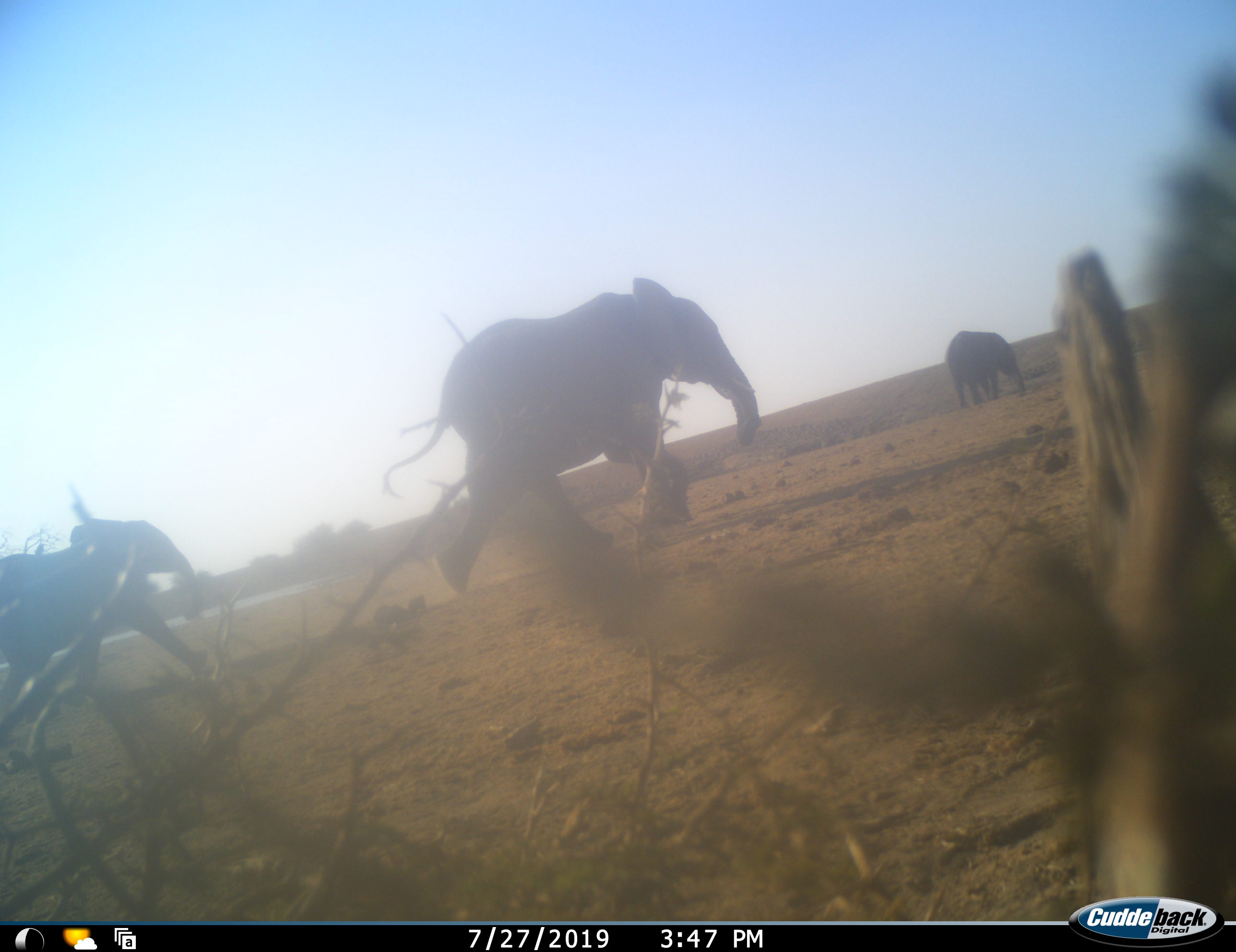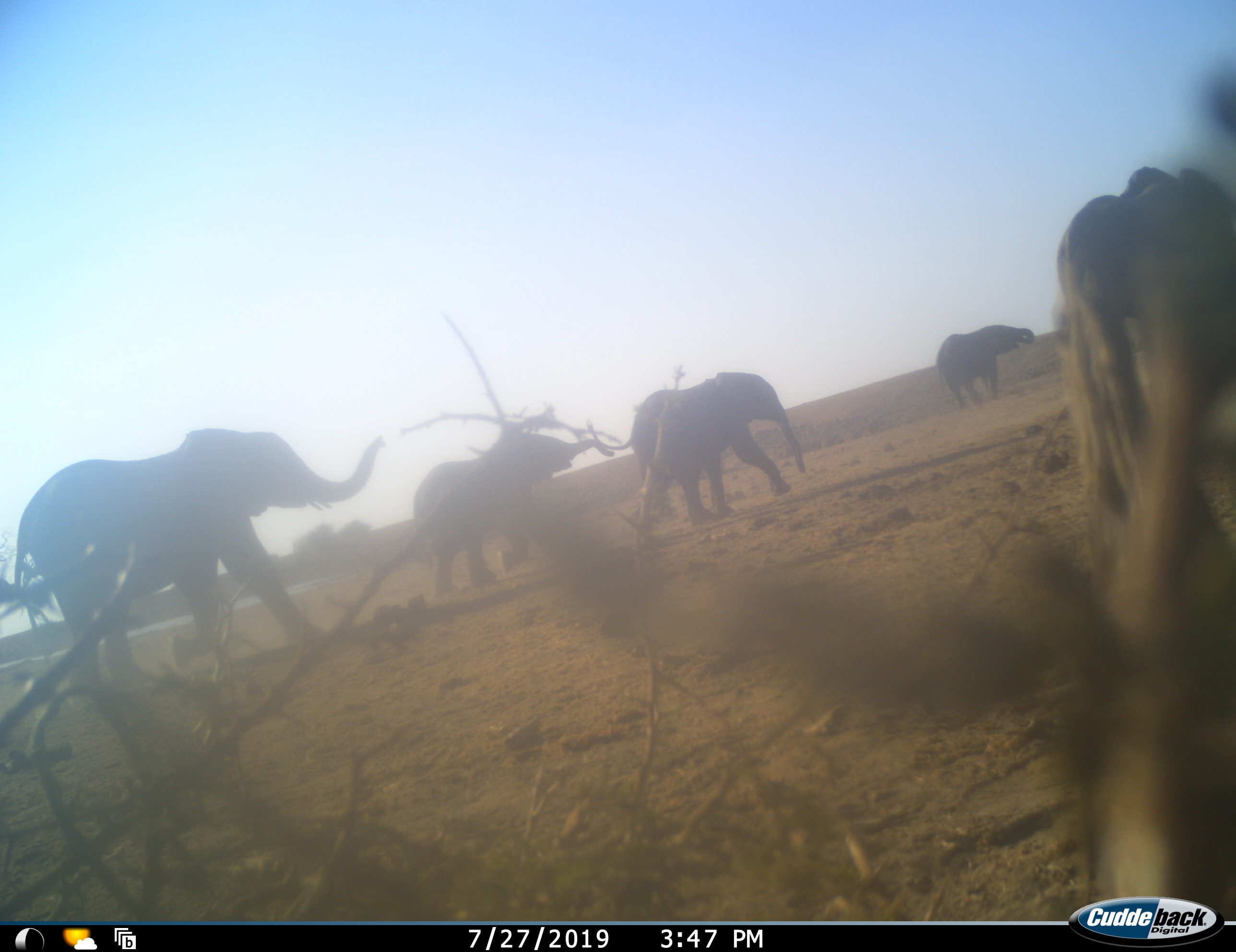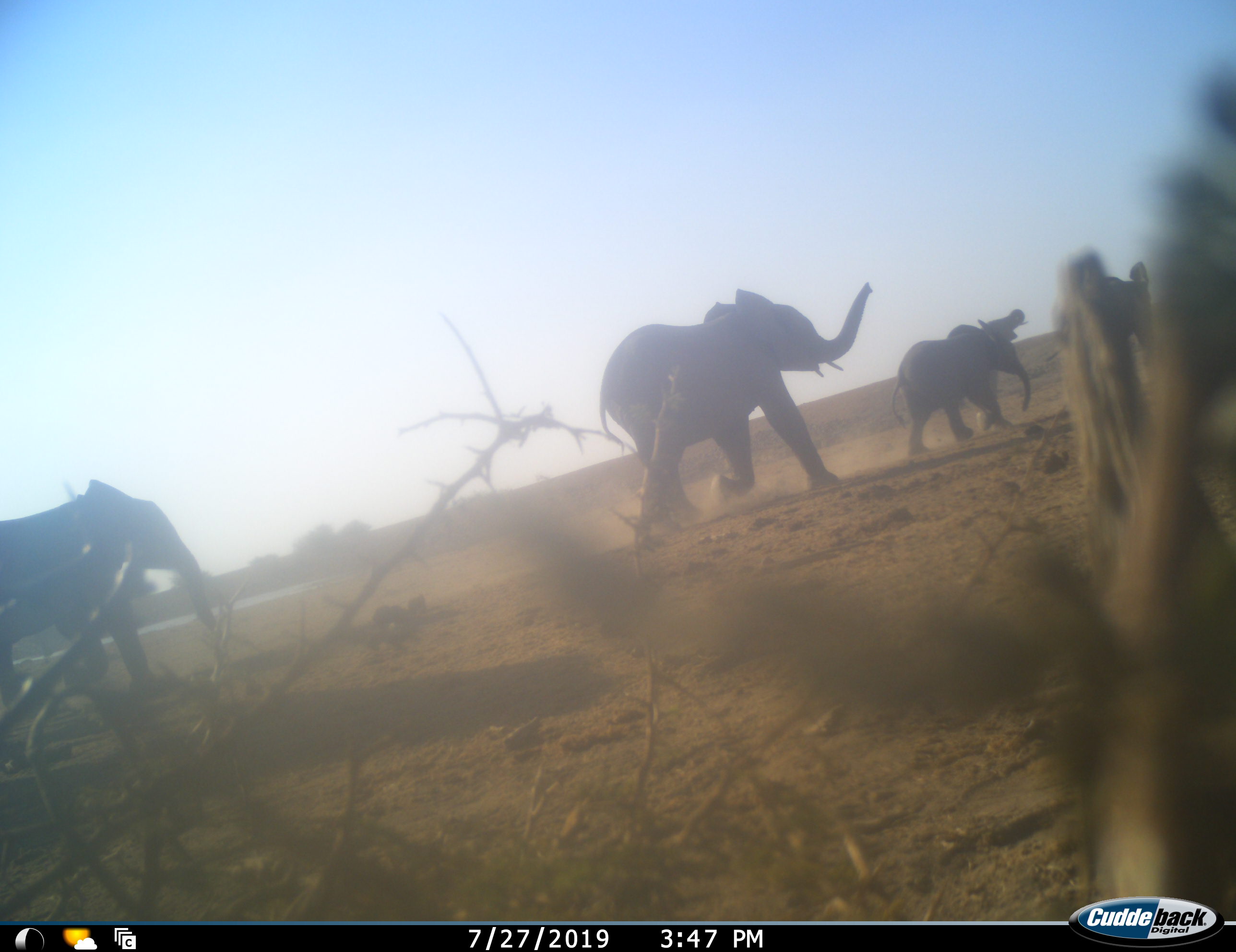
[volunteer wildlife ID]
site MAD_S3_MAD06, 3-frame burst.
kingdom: Animalia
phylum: Chordata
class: Mammalia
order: Proboscidea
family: Elephantidae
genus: Loxodonta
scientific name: Loxodonta africana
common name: african bush elephant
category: elephant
Elephant (african bush elephant) (Loxodonta africana), count 6. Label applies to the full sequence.